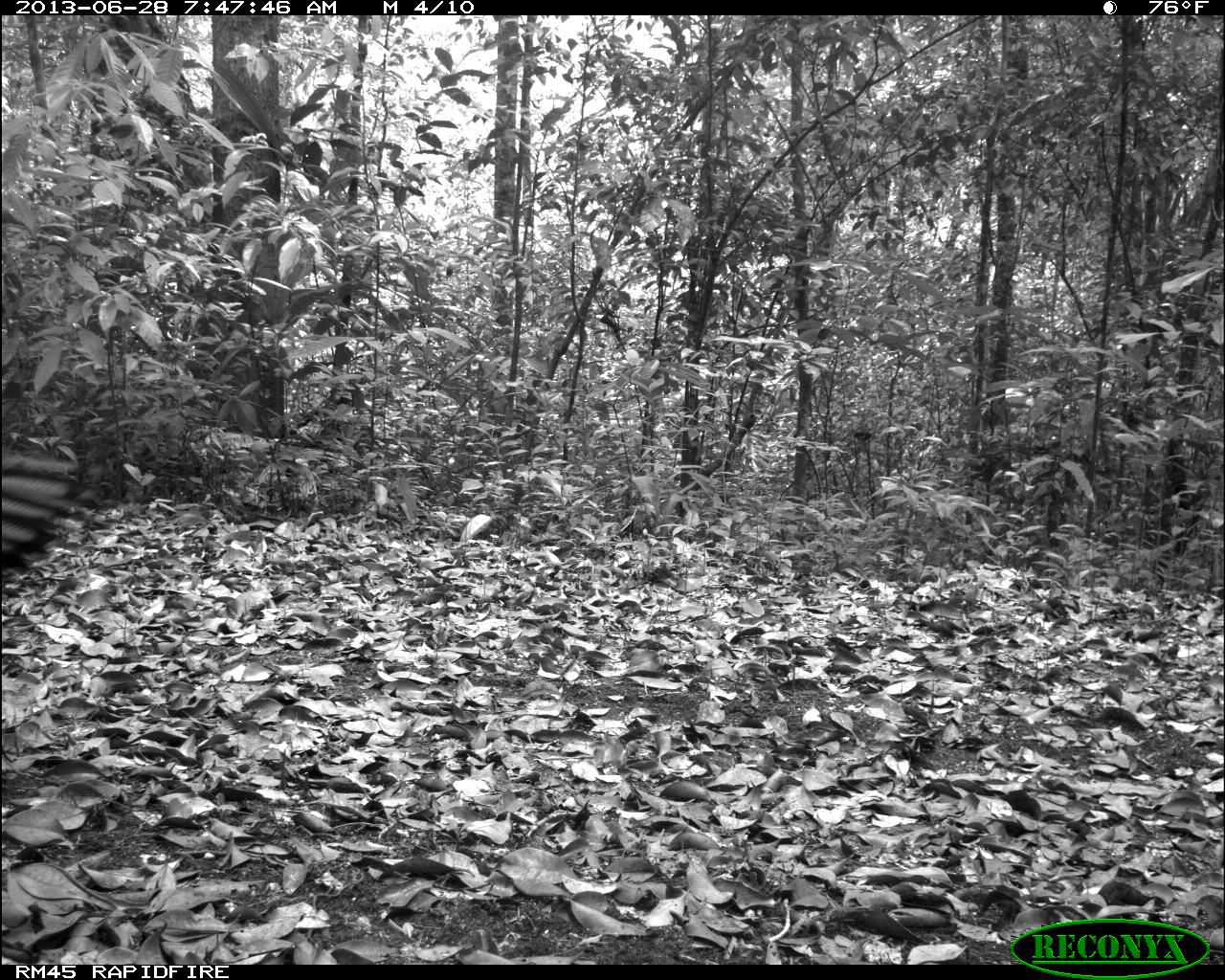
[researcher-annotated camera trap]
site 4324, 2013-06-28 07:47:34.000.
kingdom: Animalia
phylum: Chordata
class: Aves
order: Galliformes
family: Phasianidae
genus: Meleagris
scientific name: Meleagris ocellata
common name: ocellated turkey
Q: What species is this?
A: Meleagris ocellata (ocellated turkey).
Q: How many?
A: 1.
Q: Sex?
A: Male.